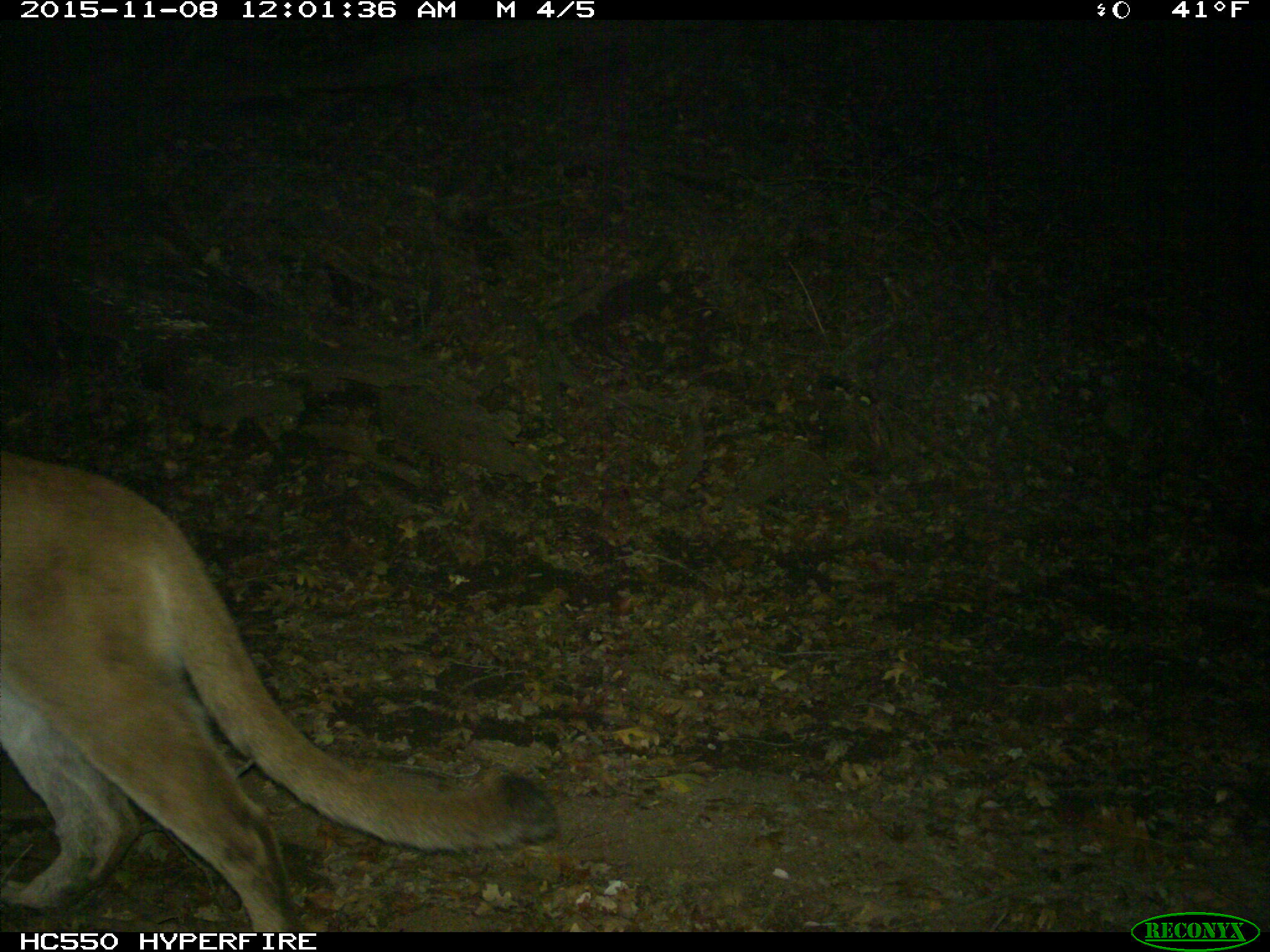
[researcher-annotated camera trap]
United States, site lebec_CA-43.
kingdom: Animalia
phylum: Chordata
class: Mammalia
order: Carnivora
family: Felidae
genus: Puma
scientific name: Puma concolor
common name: mountain lion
Puma concolor (mountain lion).